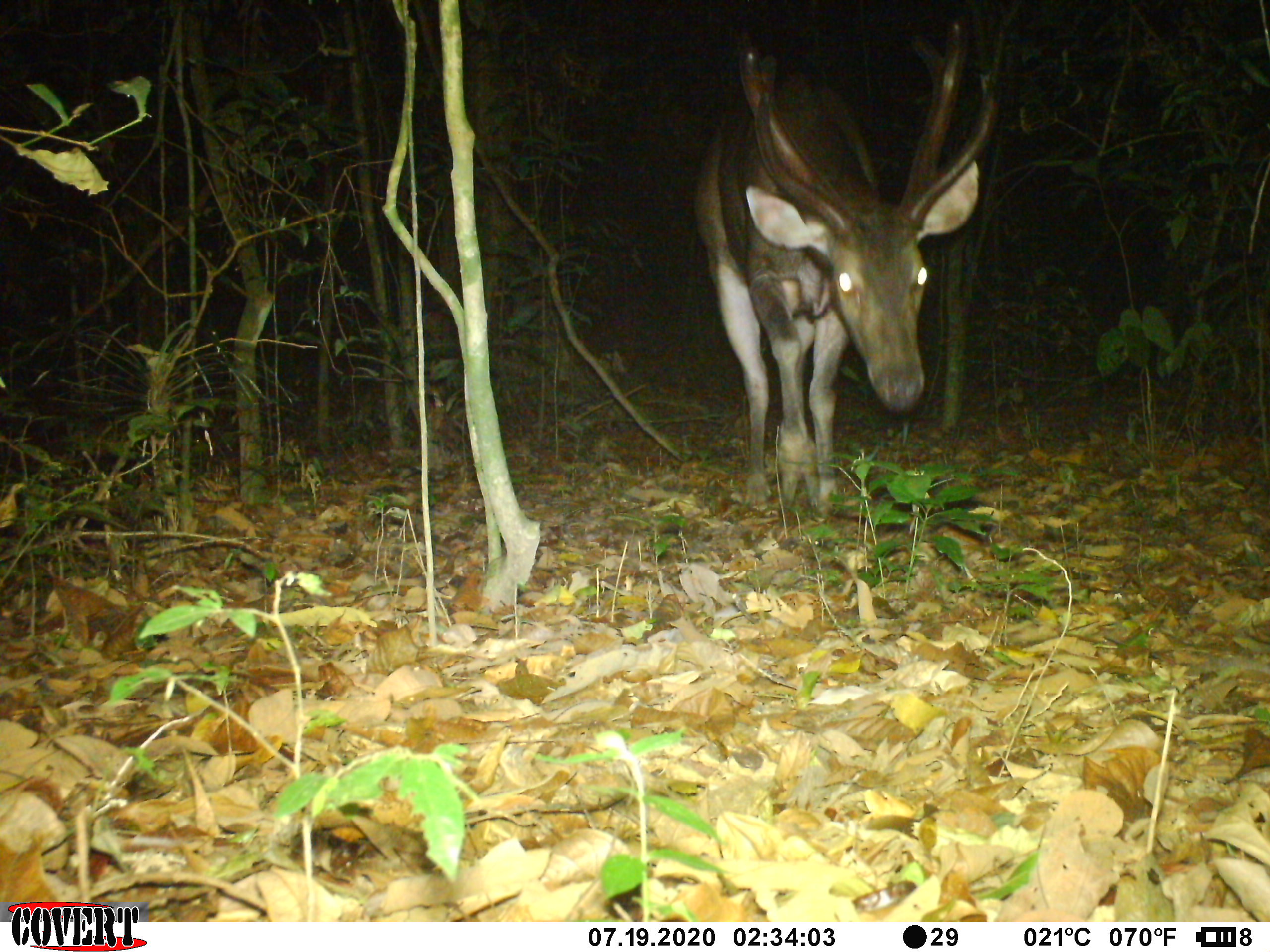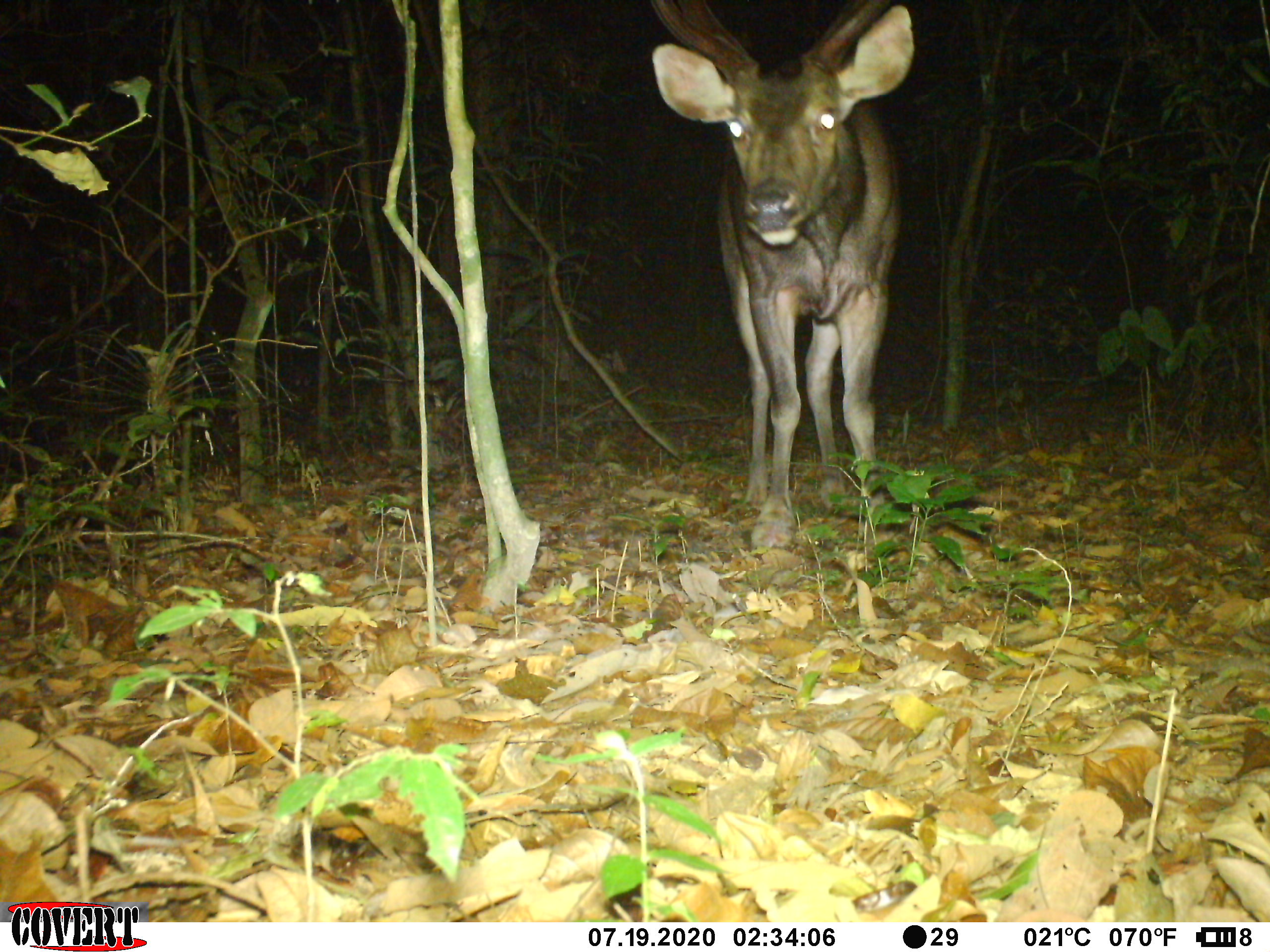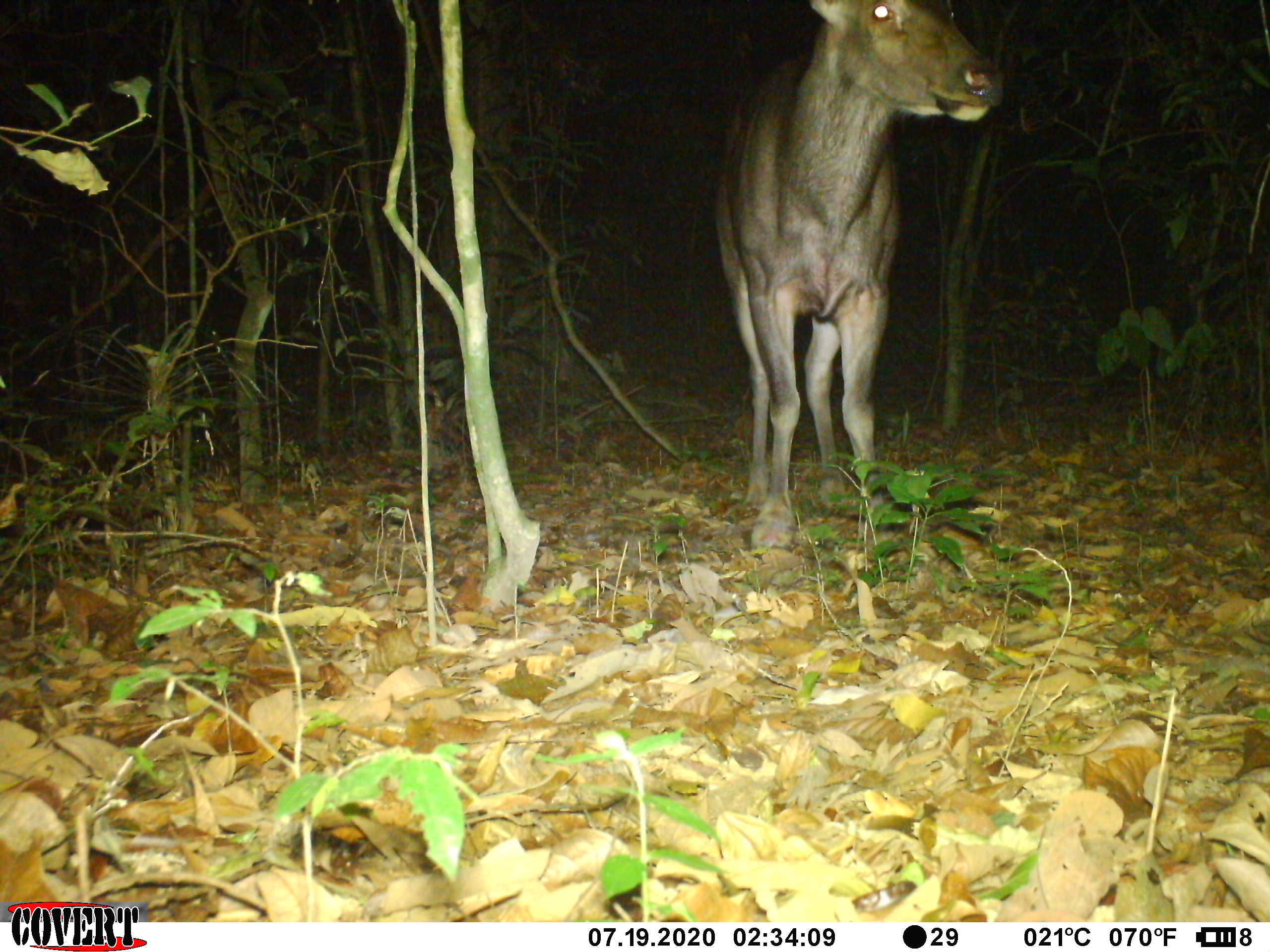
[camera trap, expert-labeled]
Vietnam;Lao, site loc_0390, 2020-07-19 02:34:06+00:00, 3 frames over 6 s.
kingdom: Animalia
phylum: Chordata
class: Mammalia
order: Artiodactyla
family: Cervidae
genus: Rusa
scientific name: Rusa unicolor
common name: sambar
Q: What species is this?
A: Sambar (Rusa unicolor).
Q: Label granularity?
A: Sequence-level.